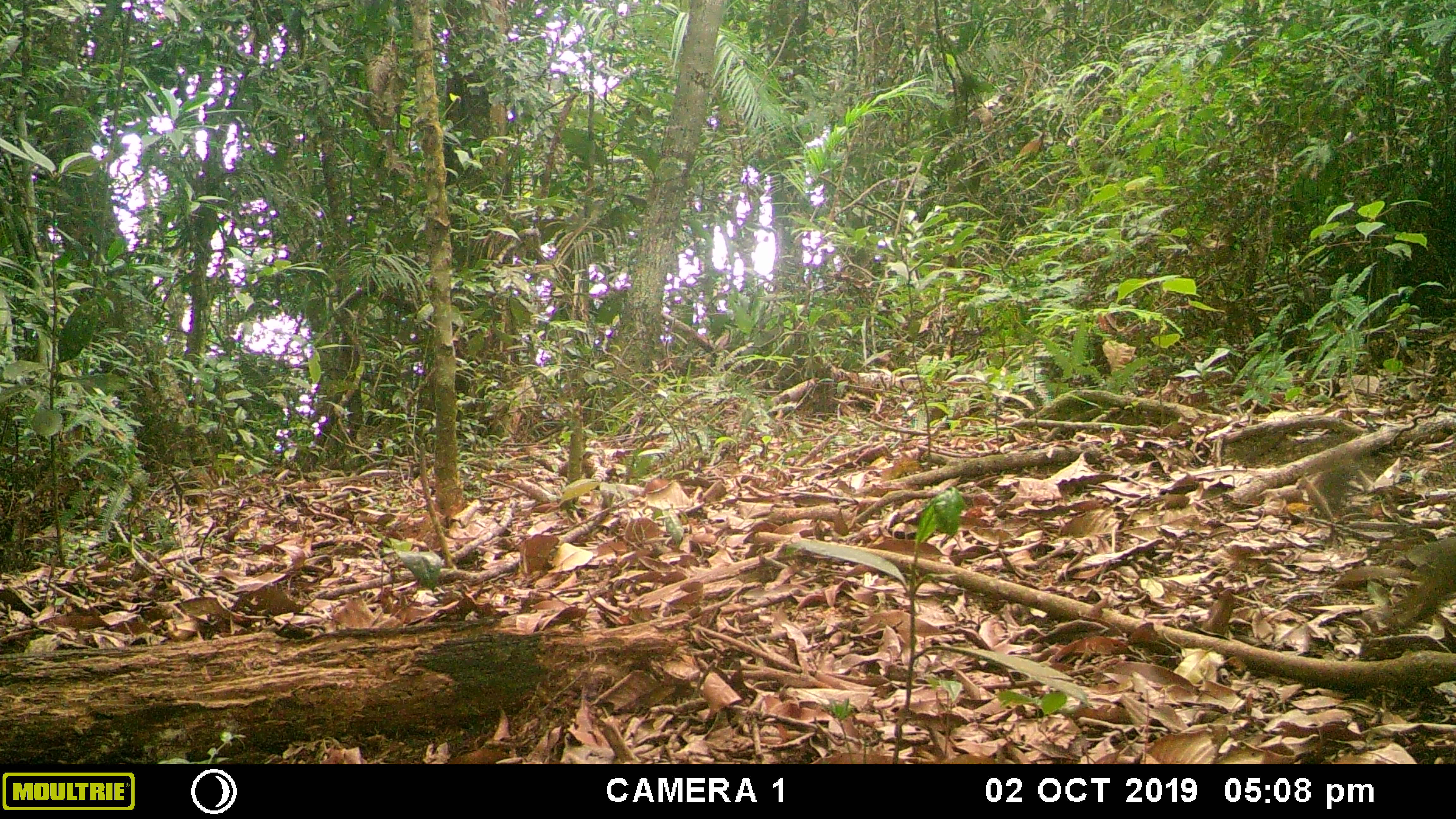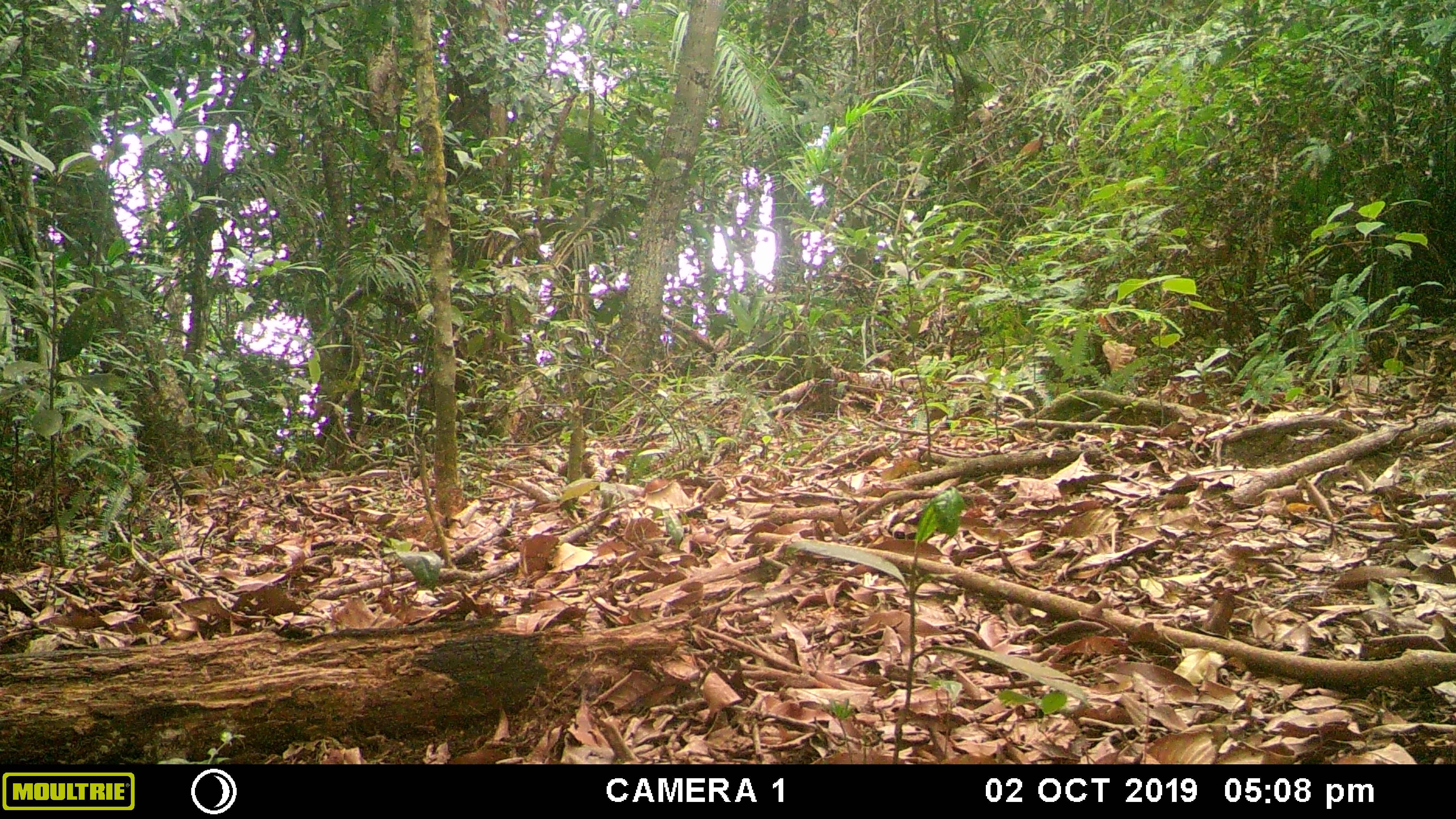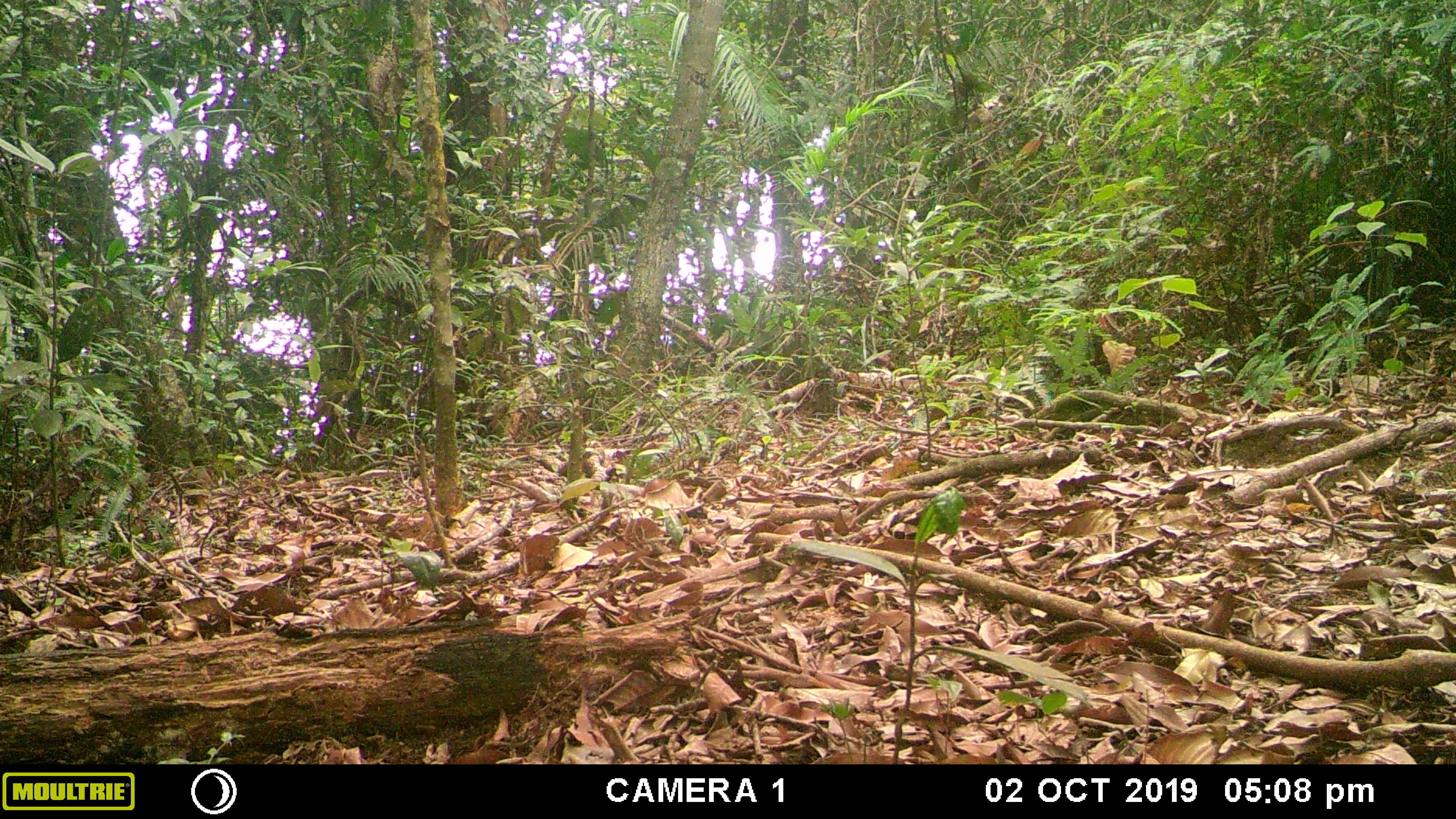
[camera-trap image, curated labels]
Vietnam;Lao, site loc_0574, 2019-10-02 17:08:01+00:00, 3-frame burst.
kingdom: Animalia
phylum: Chordata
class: Mammalia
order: Rodentia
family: Sciuridae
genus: Dremomys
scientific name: Dremomys rufigenis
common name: red-cheeked squirrel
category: red cheeked squirrel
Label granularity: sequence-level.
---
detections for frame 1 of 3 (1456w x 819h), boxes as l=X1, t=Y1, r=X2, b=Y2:
red cheeked squirrel: l=1389, t=536, r=1456, b=628